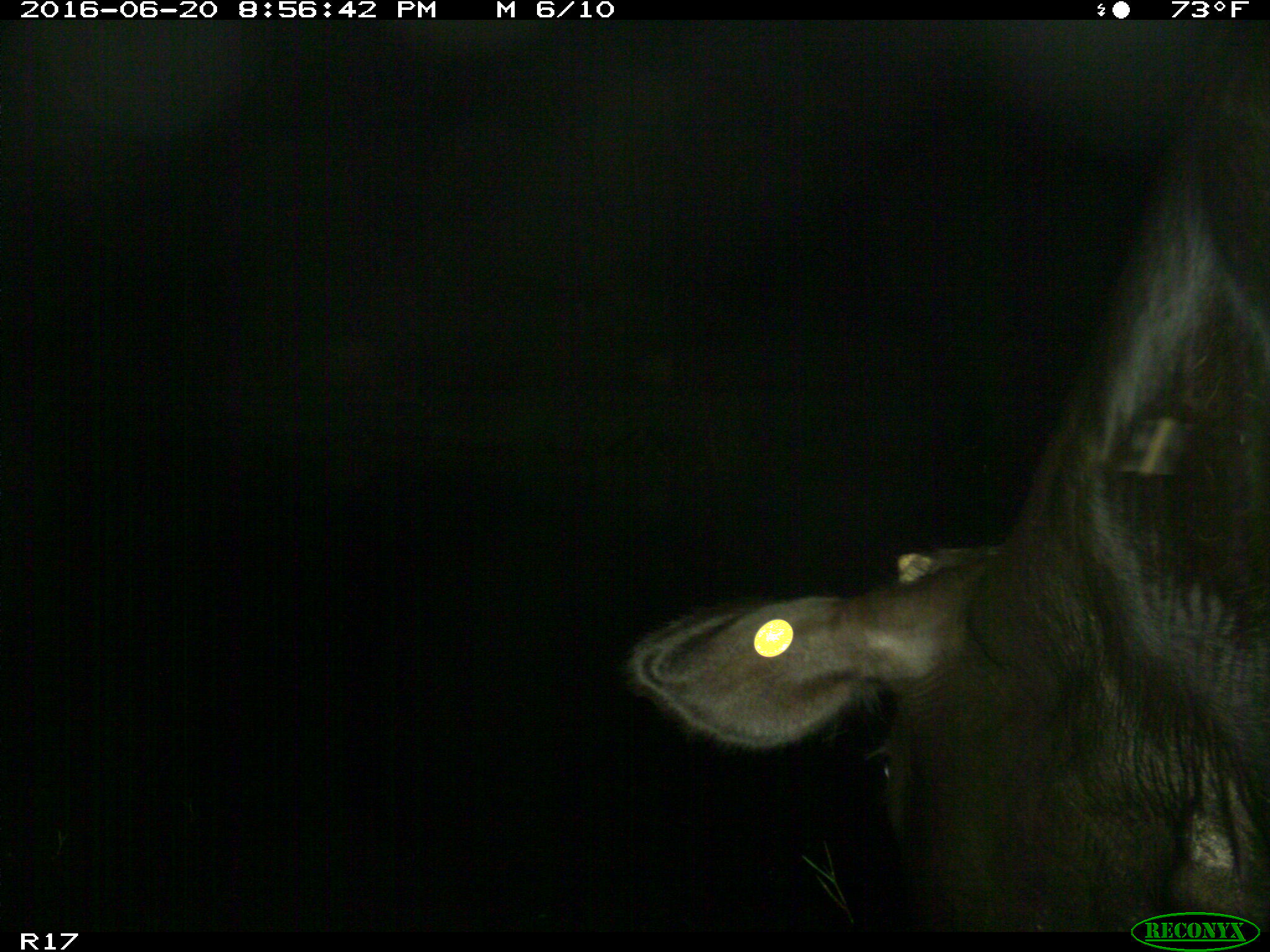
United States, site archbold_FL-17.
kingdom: Animalia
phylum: Chordata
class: Mammalia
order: Artiodactyla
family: Bovidae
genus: Bos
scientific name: Bos taurus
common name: domestic cow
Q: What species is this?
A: Bos taurus (domestic cow).